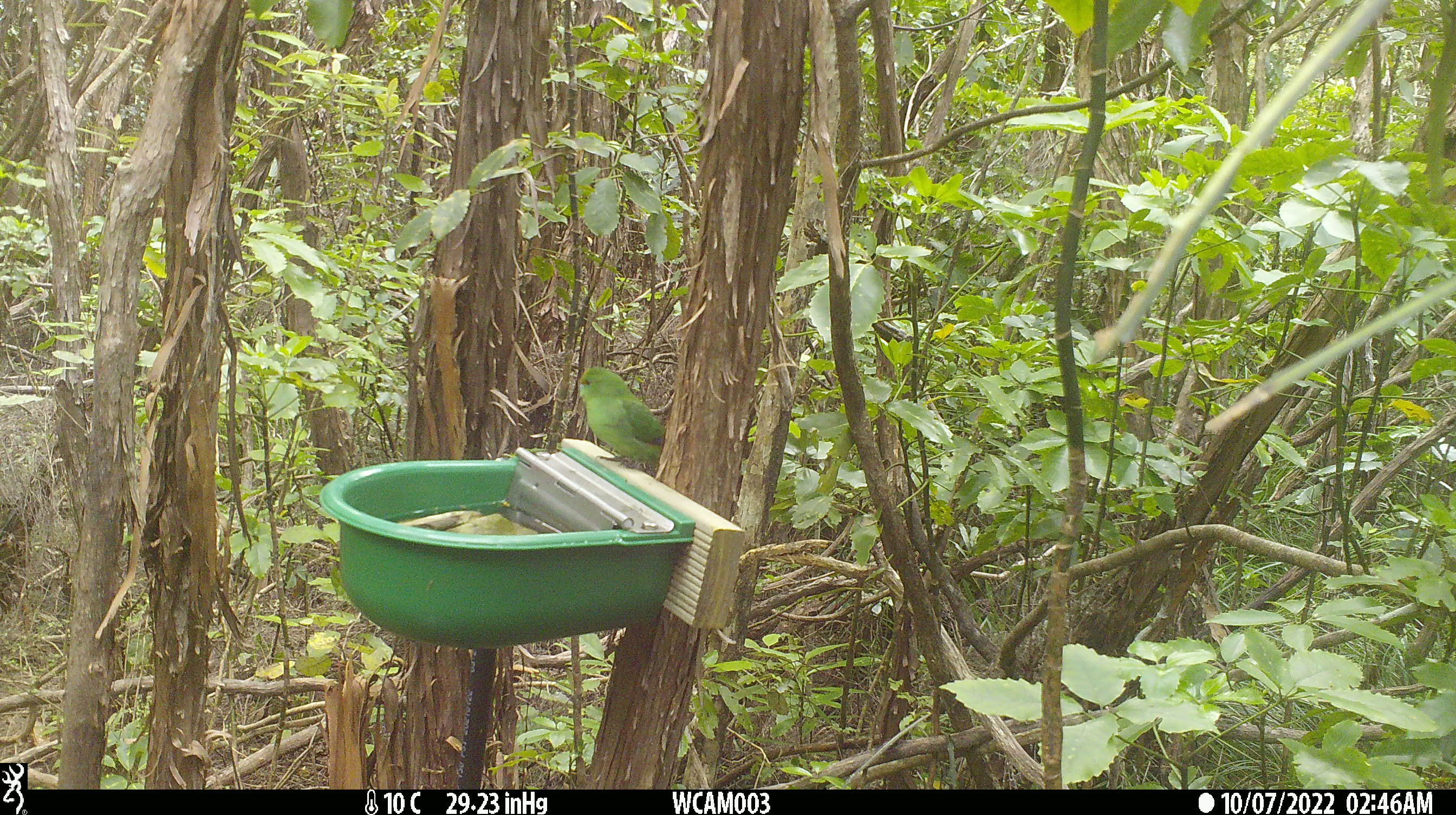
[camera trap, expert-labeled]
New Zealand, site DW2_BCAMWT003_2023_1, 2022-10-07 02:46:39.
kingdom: Animalia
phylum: Chordata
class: Aves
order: Psittaciformes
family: Psittaculidae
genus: Cyanoramphus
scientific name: Cyanoramphus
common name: parakeet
Parakeet (Cyanoramphus).